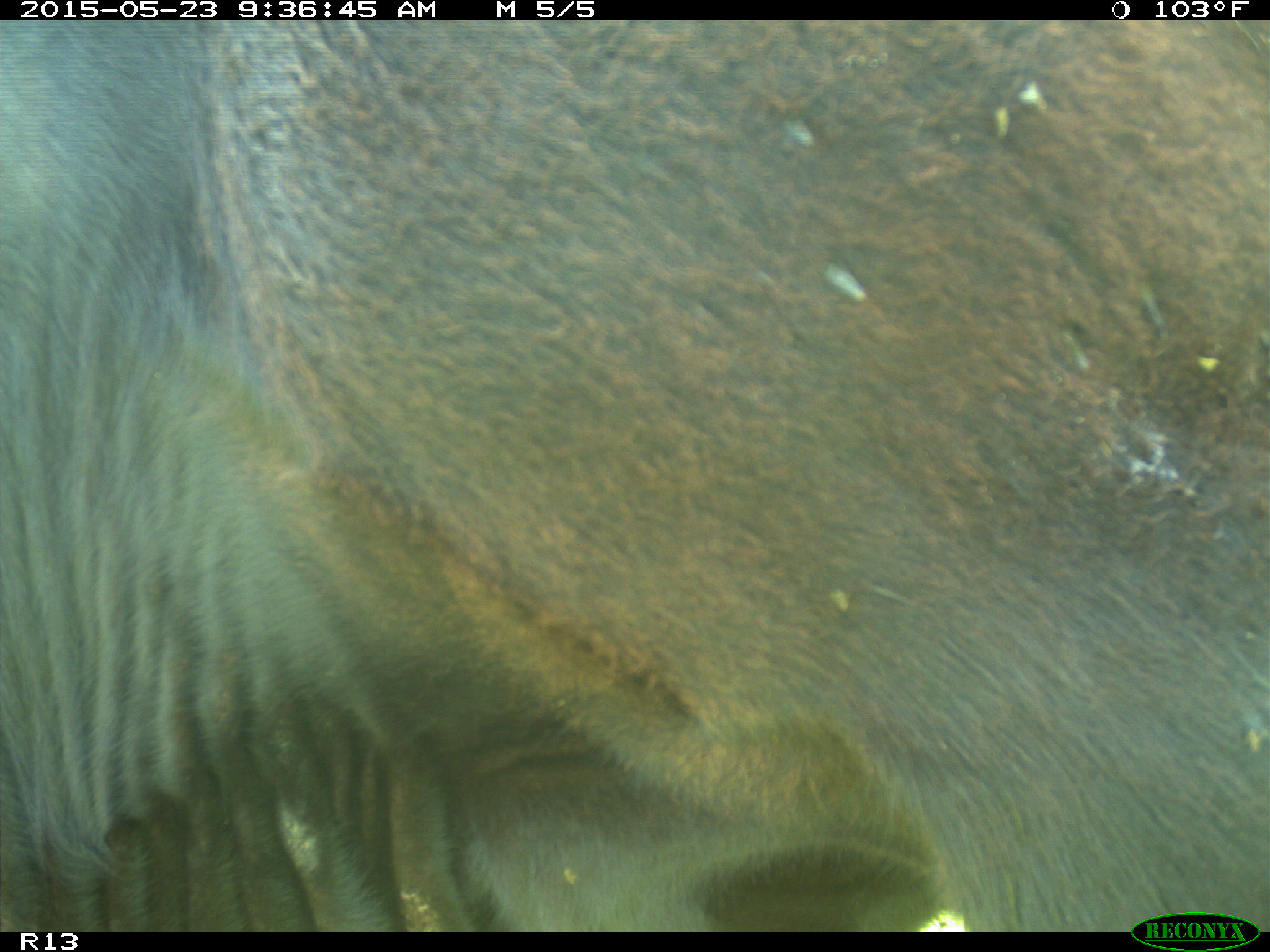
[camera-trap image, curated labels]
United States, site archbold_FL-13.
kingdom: Animalia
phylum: Chordata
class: Mammalia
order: Artiodactyla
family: Bovidae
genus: Bos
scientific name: Bos taurus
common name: domestic cow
Bos taurus (domestic cow).